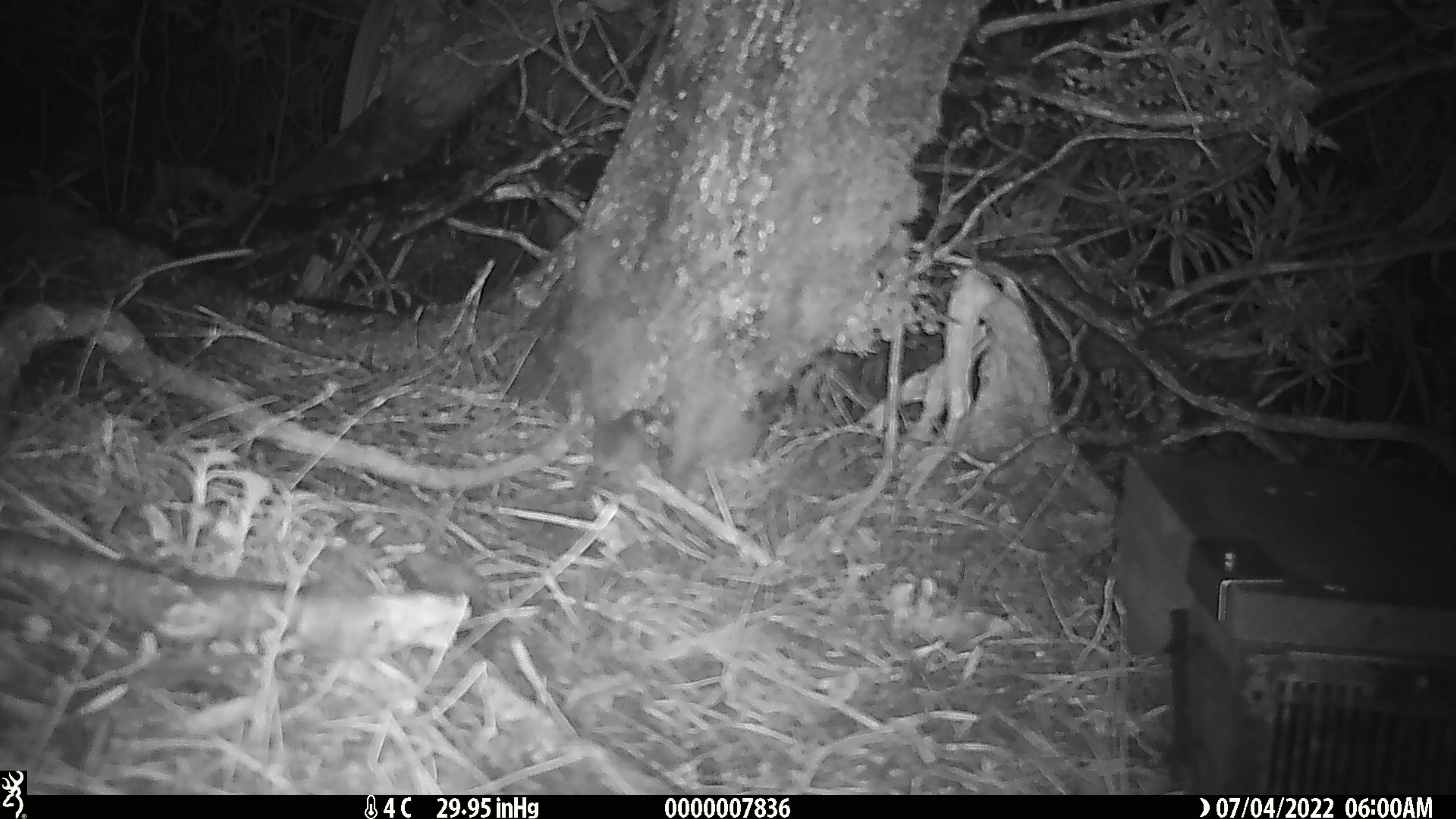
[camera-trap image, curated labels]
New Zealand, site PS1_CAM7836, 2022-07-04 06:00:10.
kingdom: Animalia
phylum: Chordata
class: Mammalia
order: Rodentia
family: Muridae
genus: Mus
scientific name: Mus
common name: mouse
Mouse (Mus).